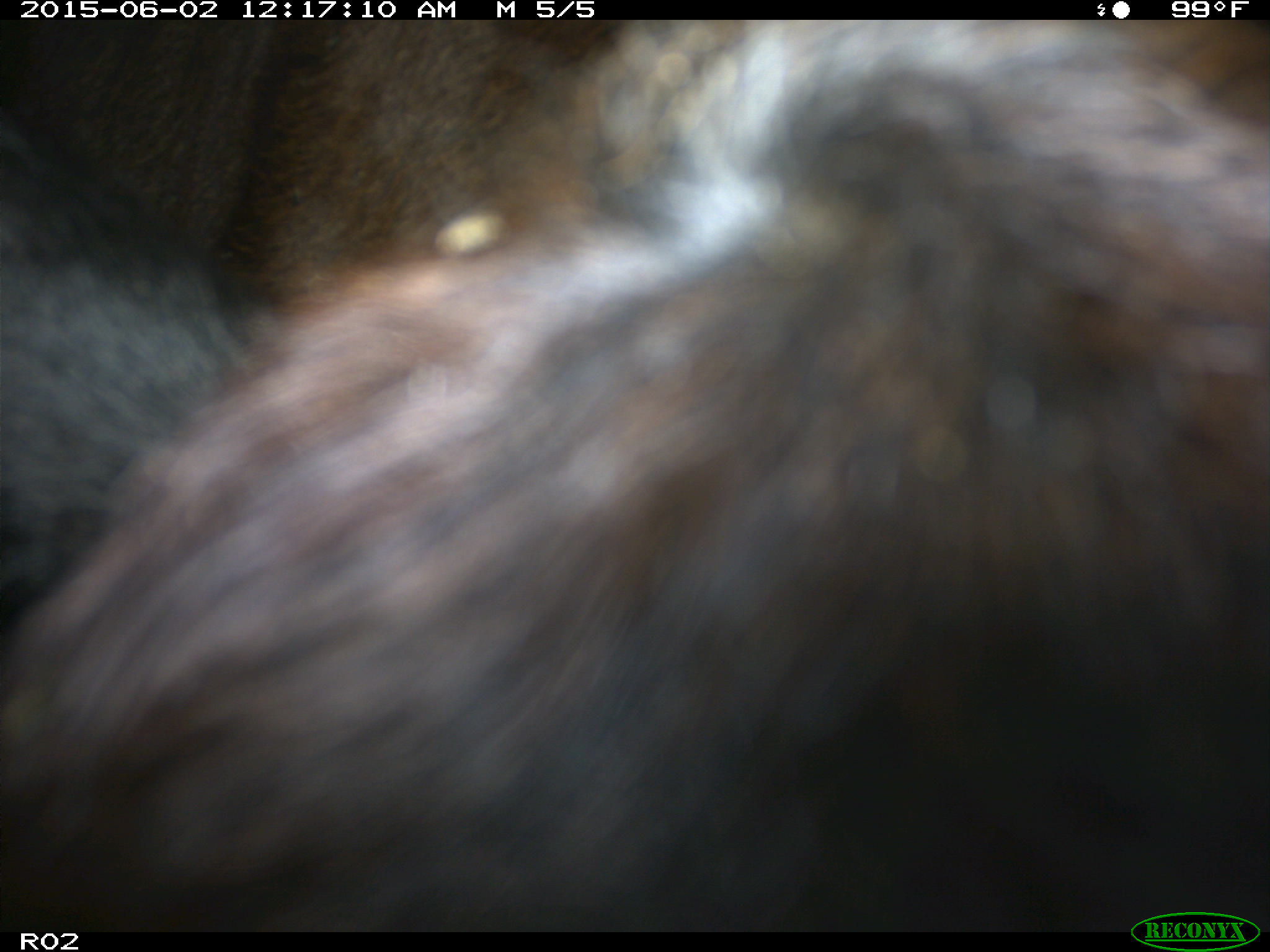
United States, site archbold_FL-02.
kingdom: Animalia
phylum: Chordata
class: Mammalia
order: Artiodactyla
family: Bovidae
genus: Bos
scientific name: Bos taurus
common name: domestic cow